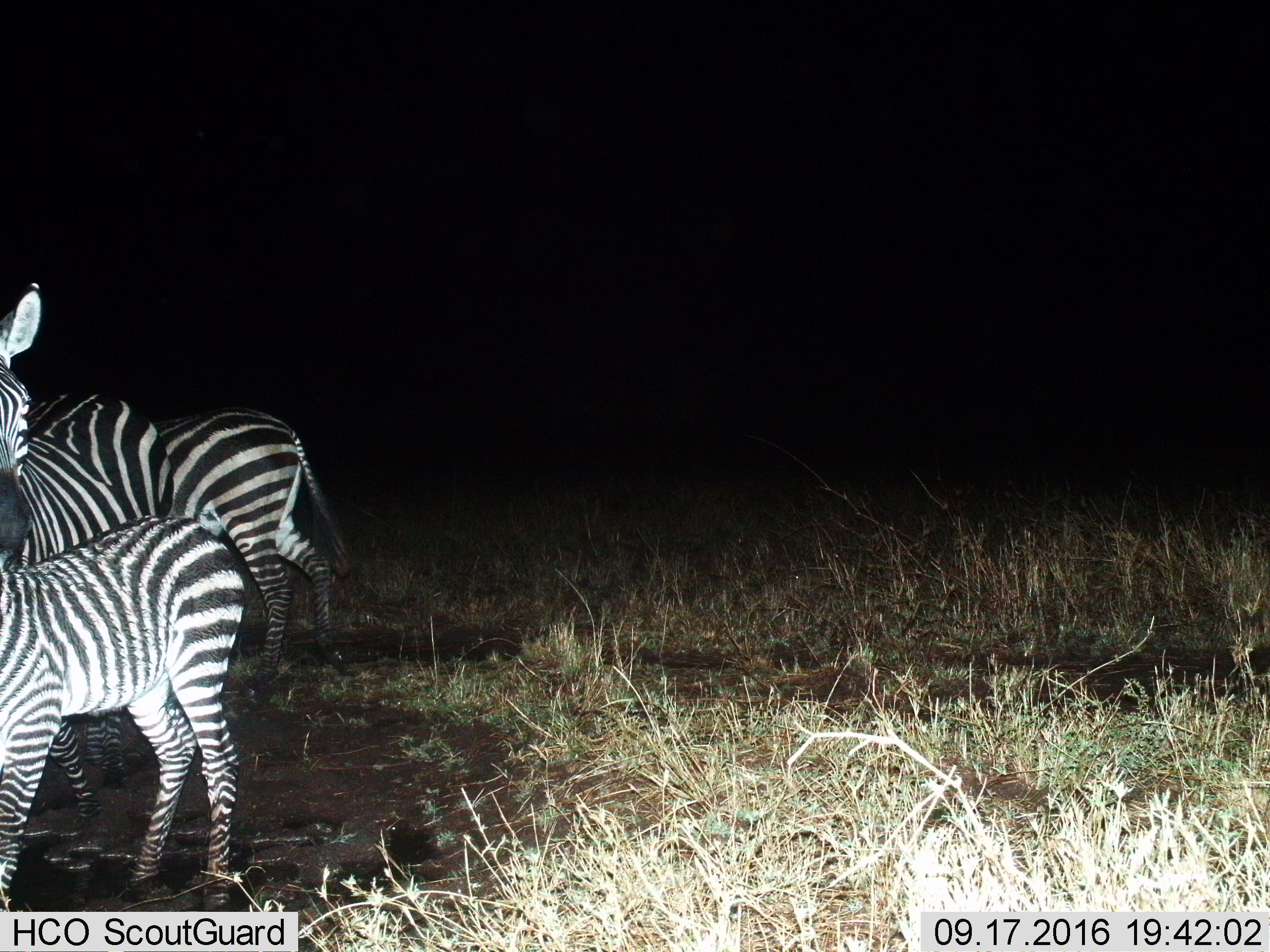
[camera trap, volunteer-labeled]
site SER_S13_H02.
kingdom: Animalia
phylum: Chordata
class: Mammalia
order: Perissodactyla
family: Equidae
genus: Equus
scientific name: Equus quagga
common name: plains zebra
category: zebraplains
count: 3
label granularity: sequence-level